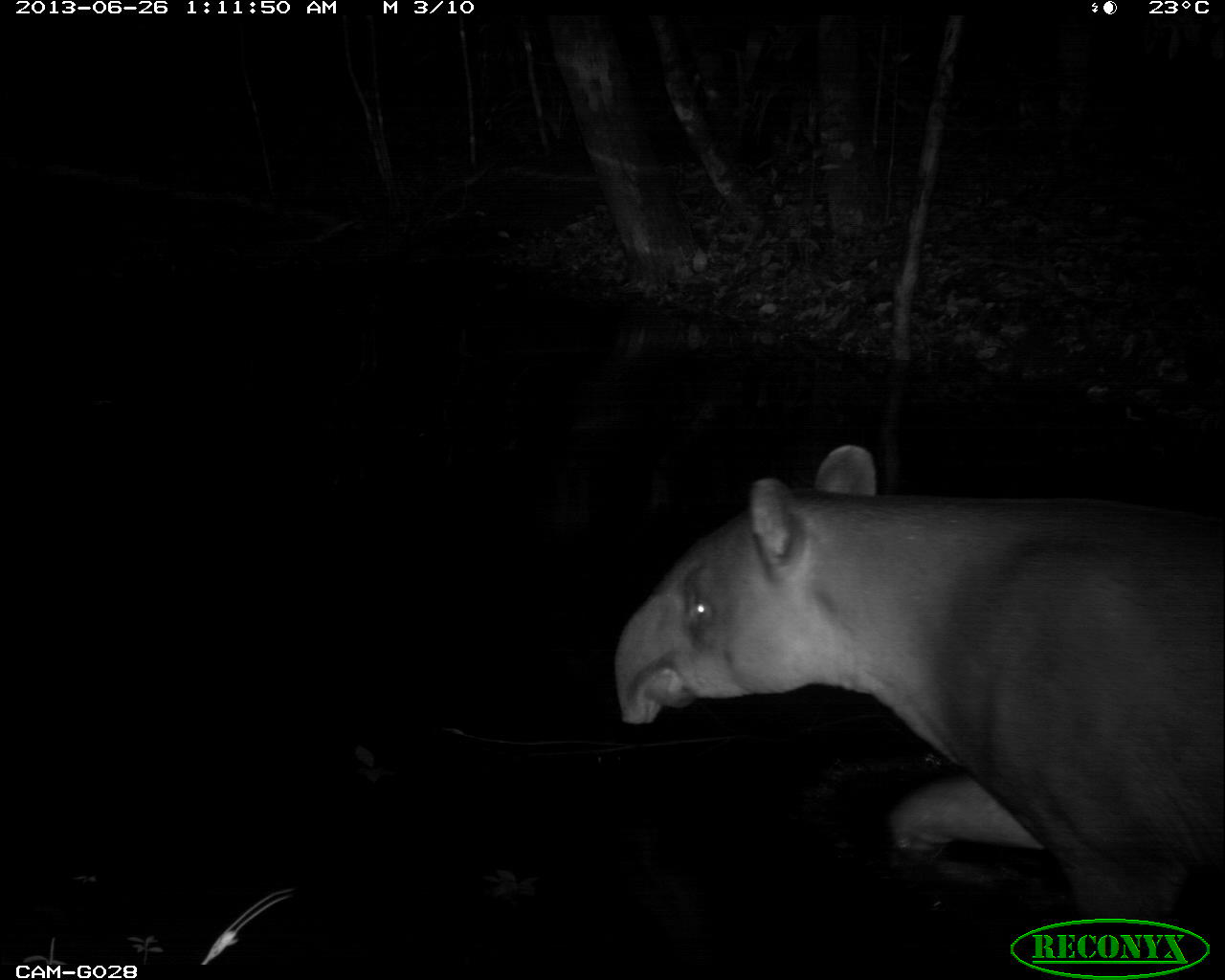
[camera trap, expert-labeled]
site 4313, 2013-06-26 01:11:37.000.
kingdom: Animalia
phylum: Chordata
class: Mammalia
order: Perissodactyla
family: Tapiridae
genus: Tapirus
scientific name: Tapirus bairdii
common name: baird's tapir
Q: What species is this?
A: Tapirus bairdii (baird's tapir).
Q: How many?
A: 1.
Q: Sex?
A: Male.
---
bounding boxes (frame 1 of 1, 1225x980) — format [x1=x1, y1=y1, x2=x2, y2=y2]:
tapirus bairdii: [x1=613, y1=444, x2=1225, y2=924]